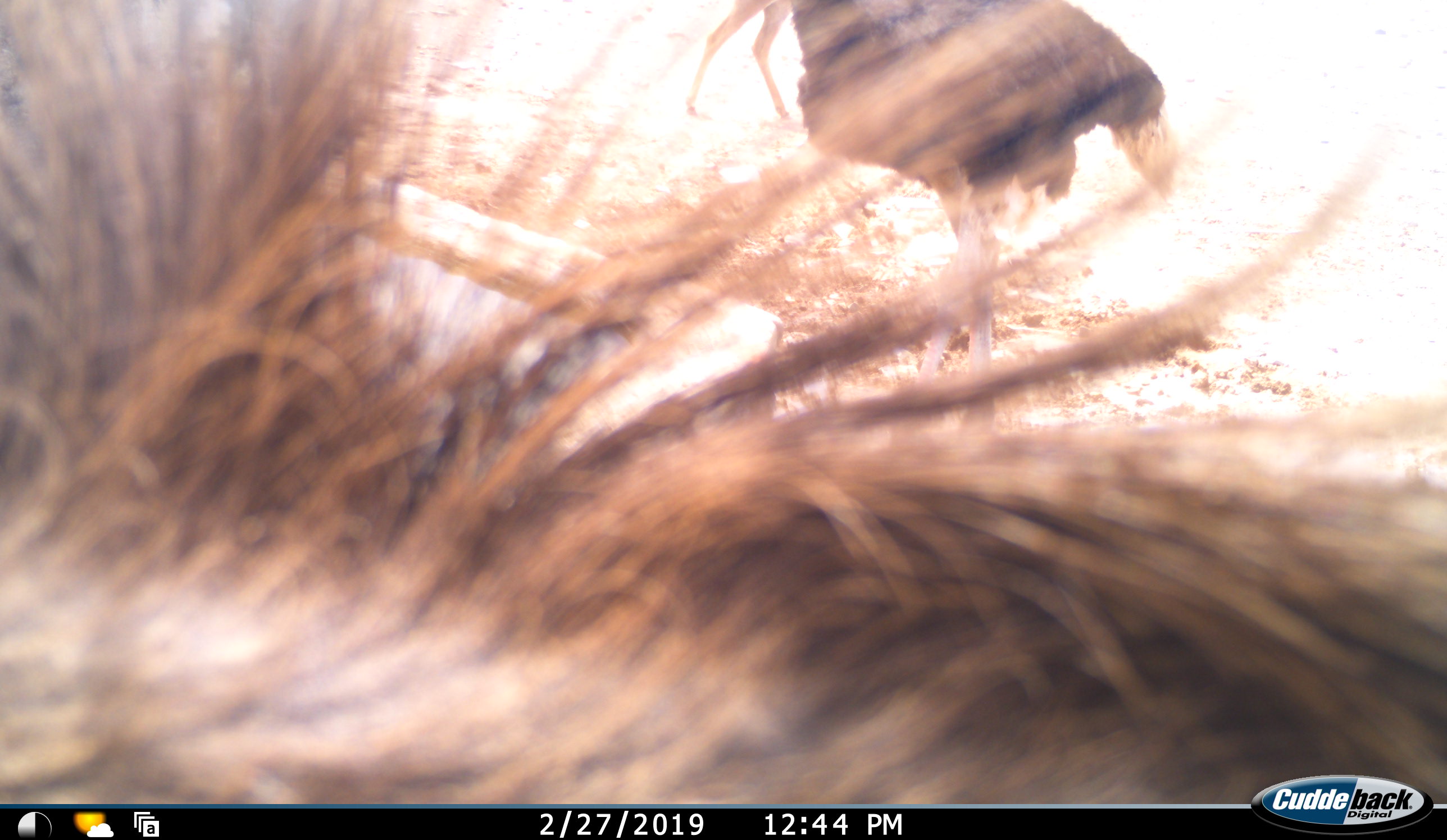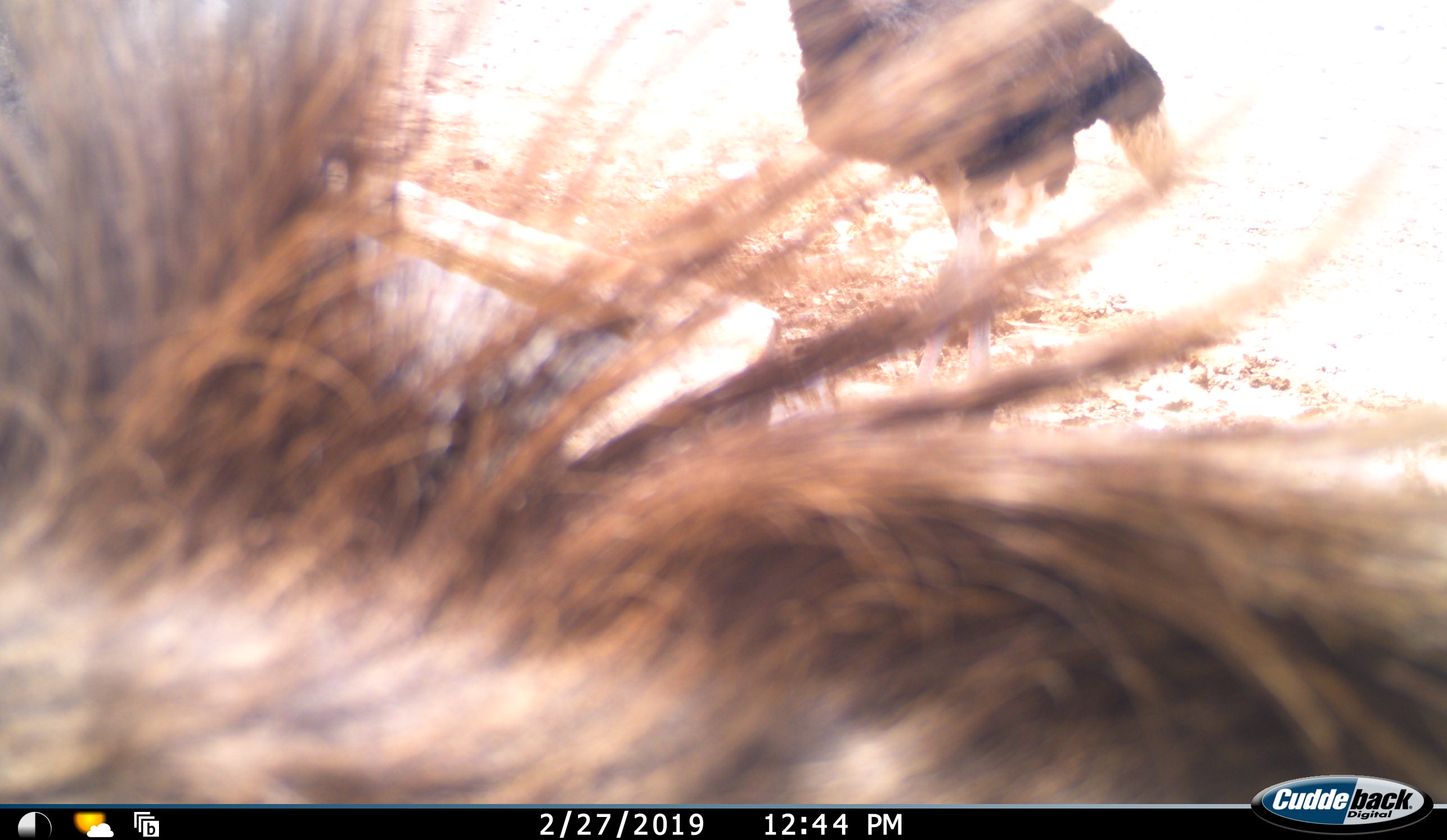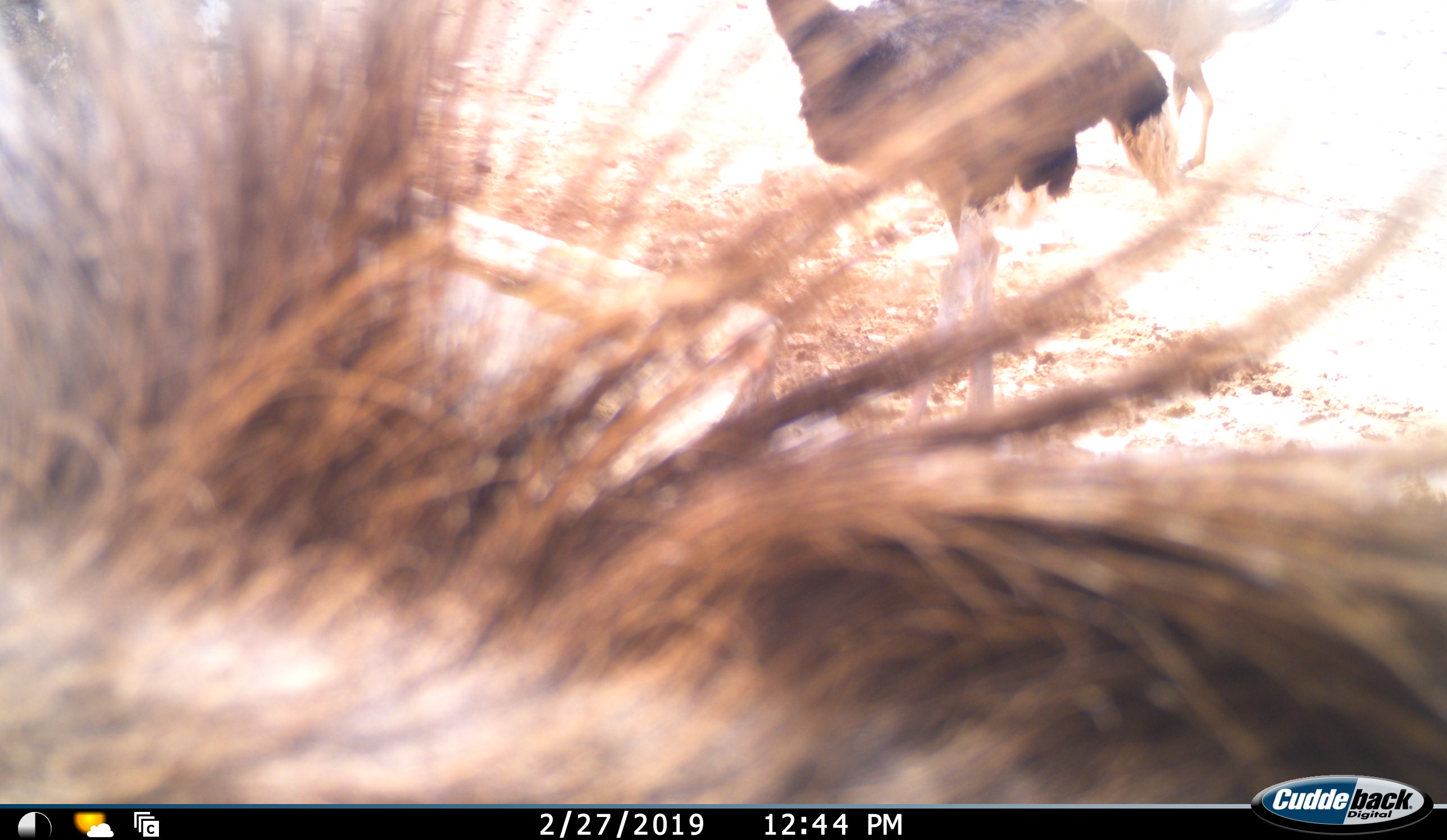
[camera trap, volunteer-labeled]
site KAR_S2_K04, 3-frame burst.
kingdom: Animalia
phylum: Chordata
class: Mammalia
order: Artiodactyla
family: Bovidae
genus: Tragelaphus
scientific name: Tragelaphus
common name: kudu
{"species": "kudu (Tragelaphus)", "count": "1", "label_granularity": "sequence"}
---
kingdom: Animalia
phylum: Chordata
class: Aves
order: Struthioniformes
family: Struthionidae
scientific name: Struthionidae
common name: ostrich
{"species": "ostrich (Struthionidae)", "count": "2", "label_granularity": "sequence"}